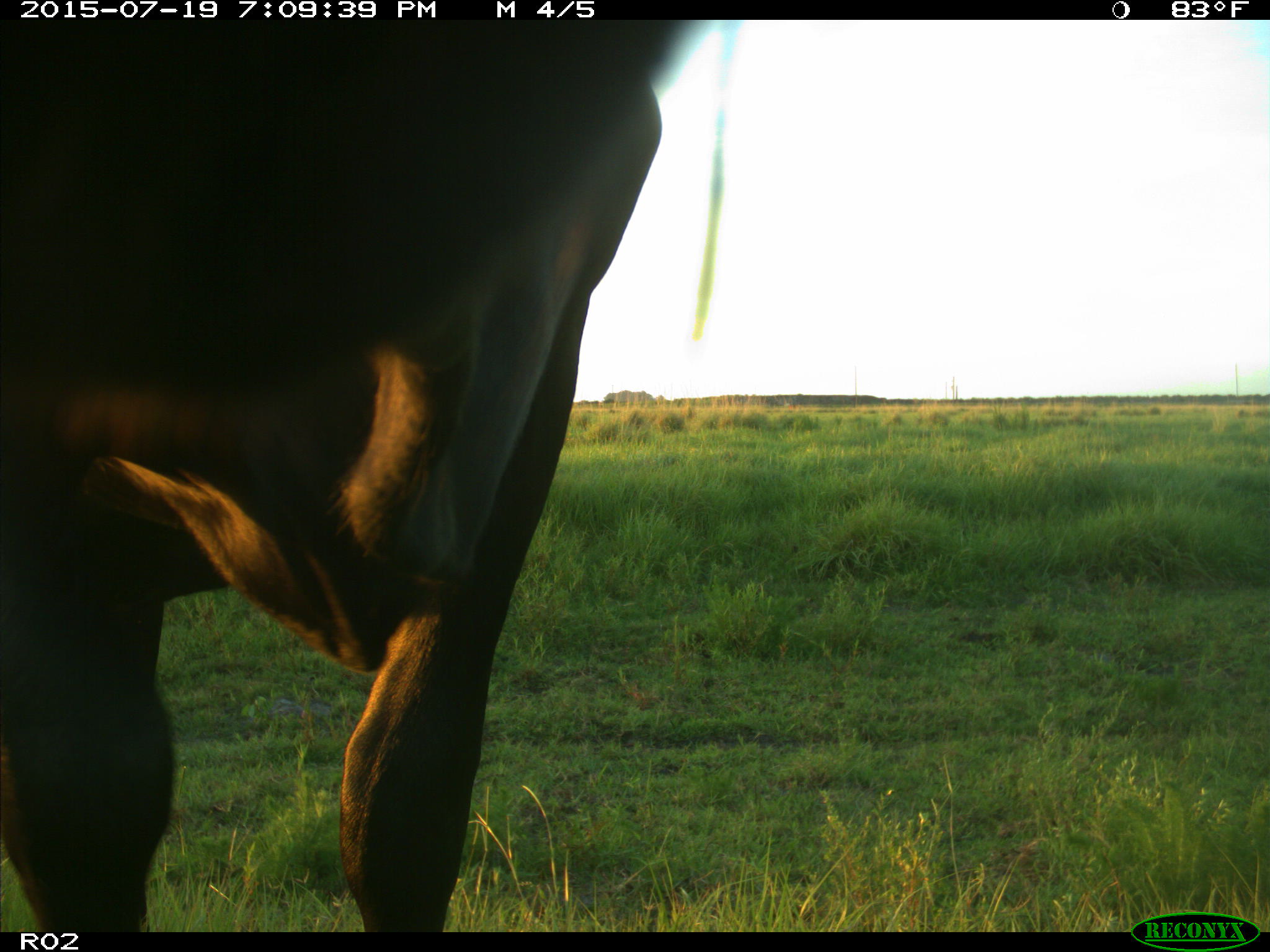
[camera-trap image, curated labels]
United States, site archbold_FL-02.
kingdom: Animalia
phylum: Chordata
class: Mammalia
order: Artiodactyla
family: Bovidae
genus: Bos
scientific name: Bos taurus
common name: domestic cow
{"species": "Bos taurus (domestic cow)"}